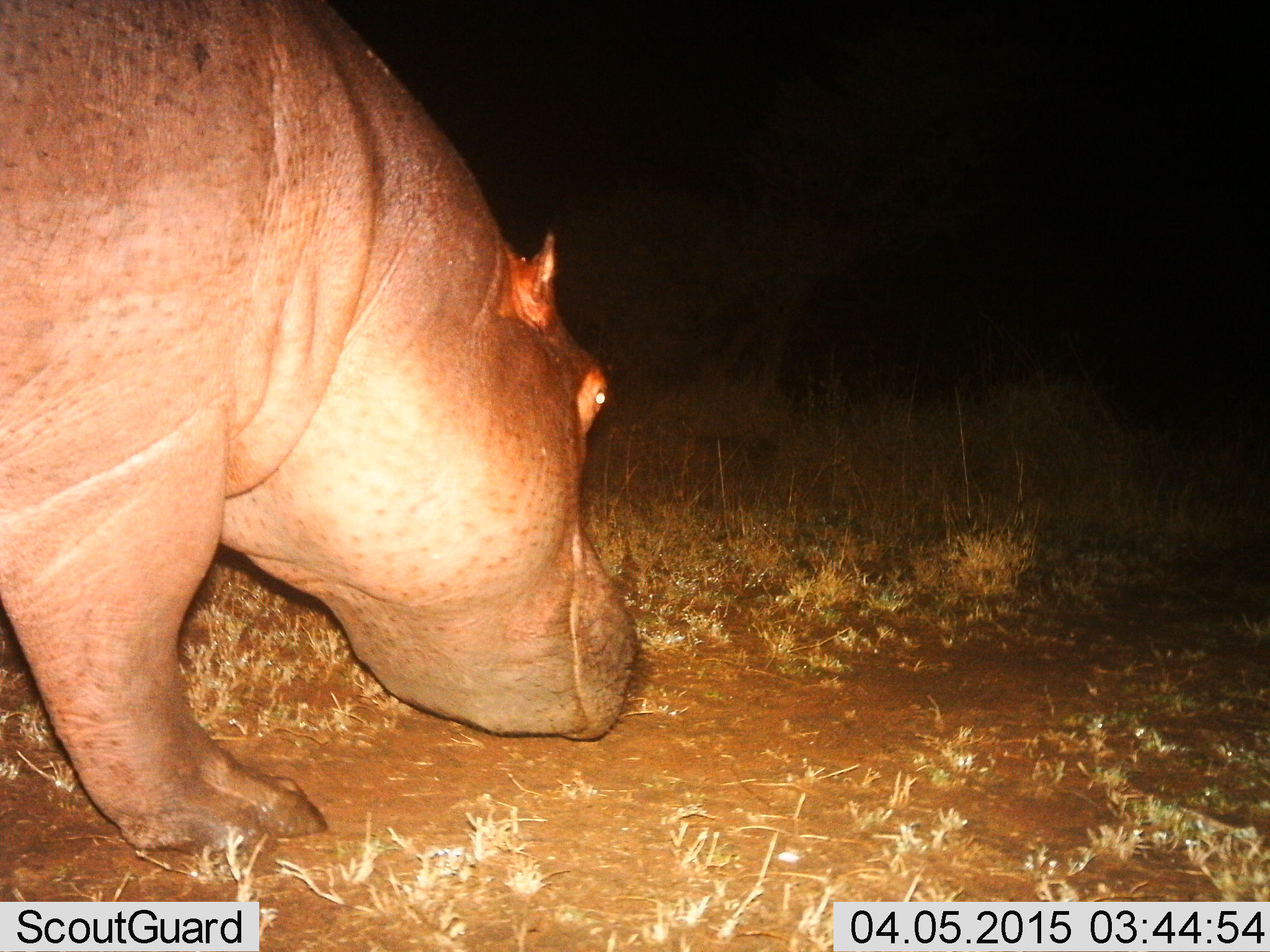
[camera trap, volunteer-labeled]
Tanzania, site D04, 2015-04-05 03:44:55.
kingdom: Animalia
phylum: Chordata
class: Mammalia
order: Artiodactyla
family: Hippopotamidae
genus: Hippopotamus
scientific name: Hippopotamus amphibius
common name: hippopotamus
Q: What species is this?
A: Hippopotamus (Hippopotamus amphibius).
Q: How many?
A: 1.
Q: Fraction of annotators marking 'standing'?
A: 20%.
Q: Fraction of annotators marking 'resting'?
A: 0%.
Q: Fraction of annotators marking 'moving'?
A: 80%.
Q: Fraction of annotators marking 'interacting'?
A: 0%.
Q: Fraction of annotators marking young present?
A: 0%.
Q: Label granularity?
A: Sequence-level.